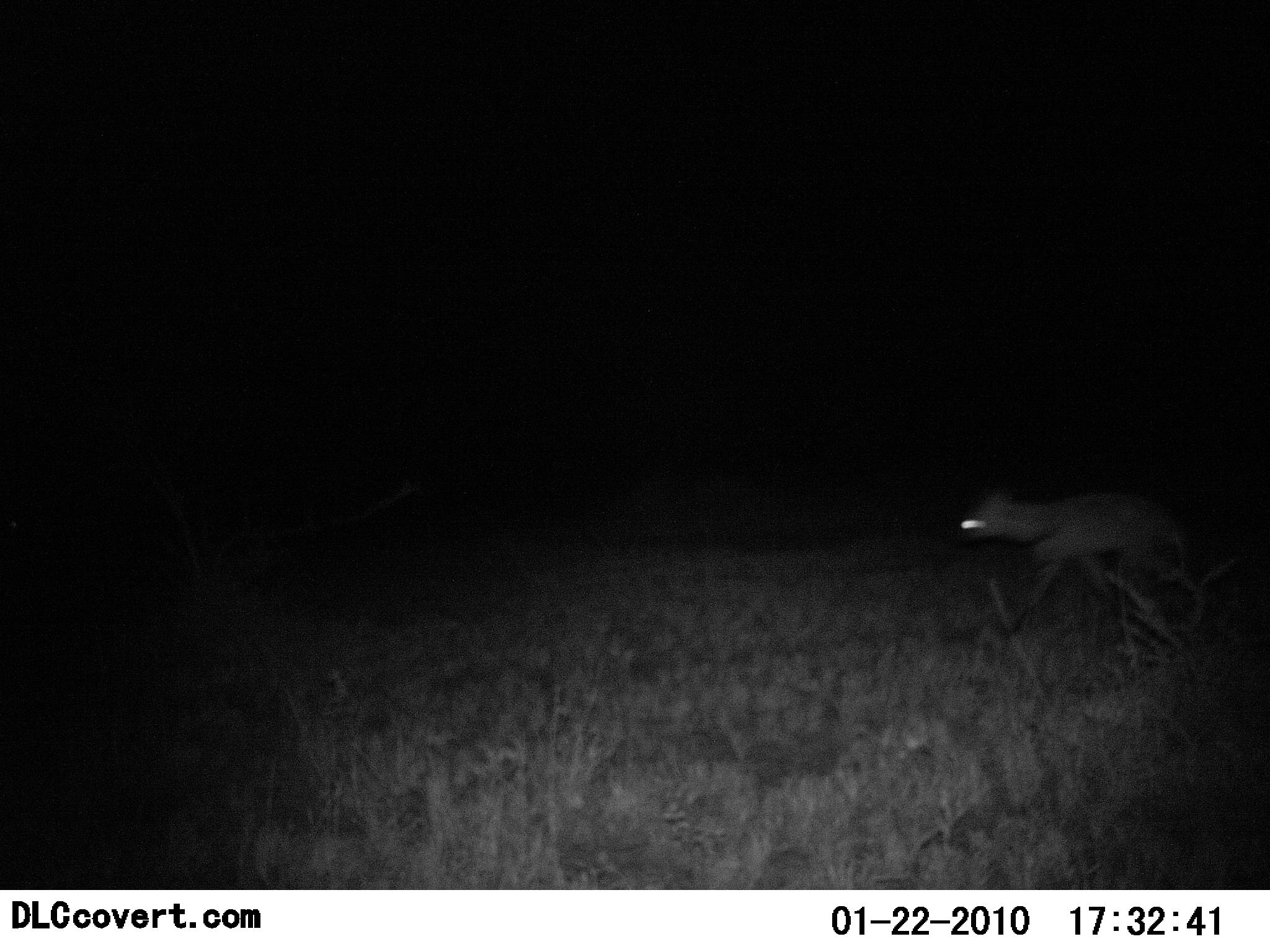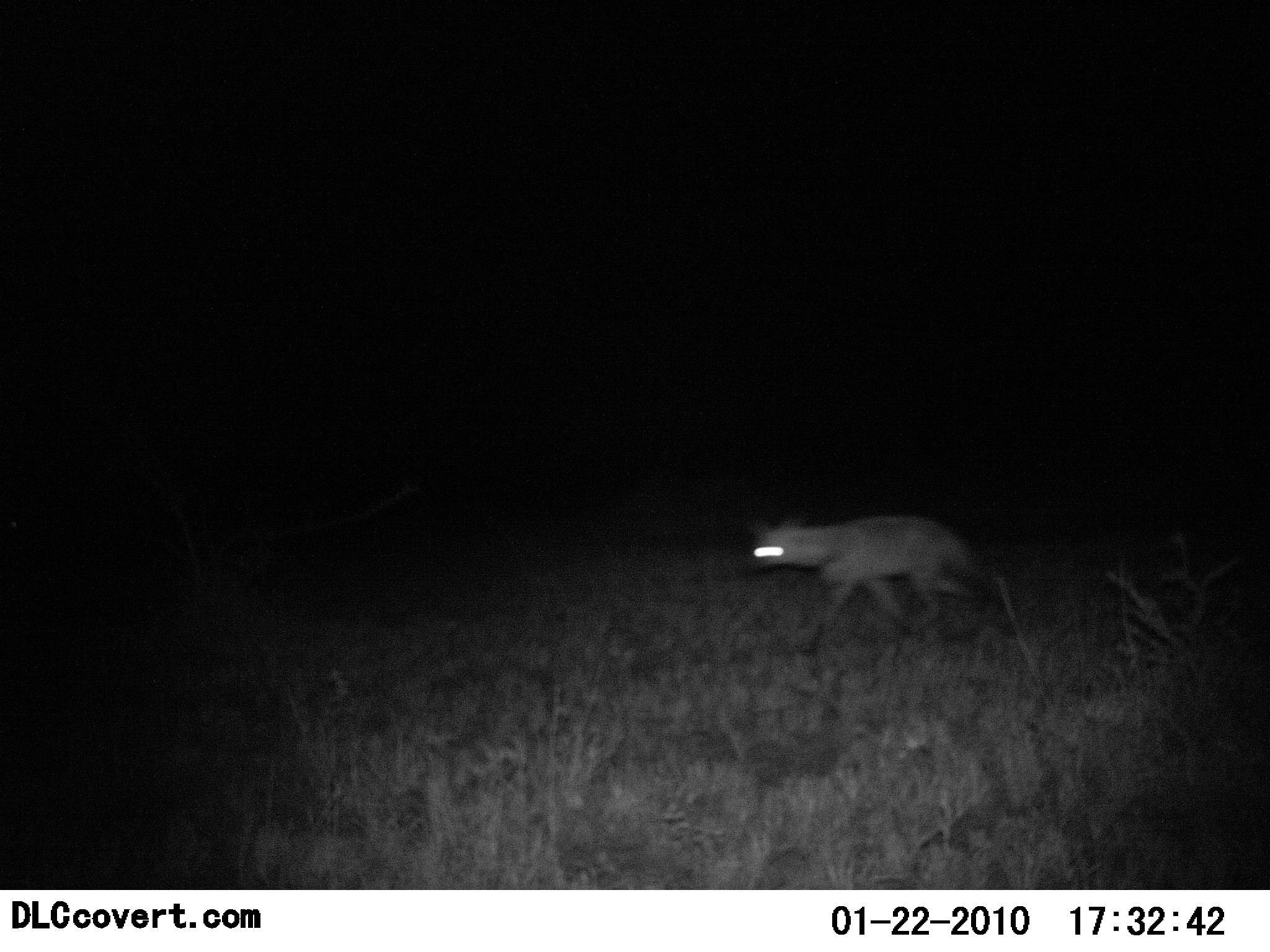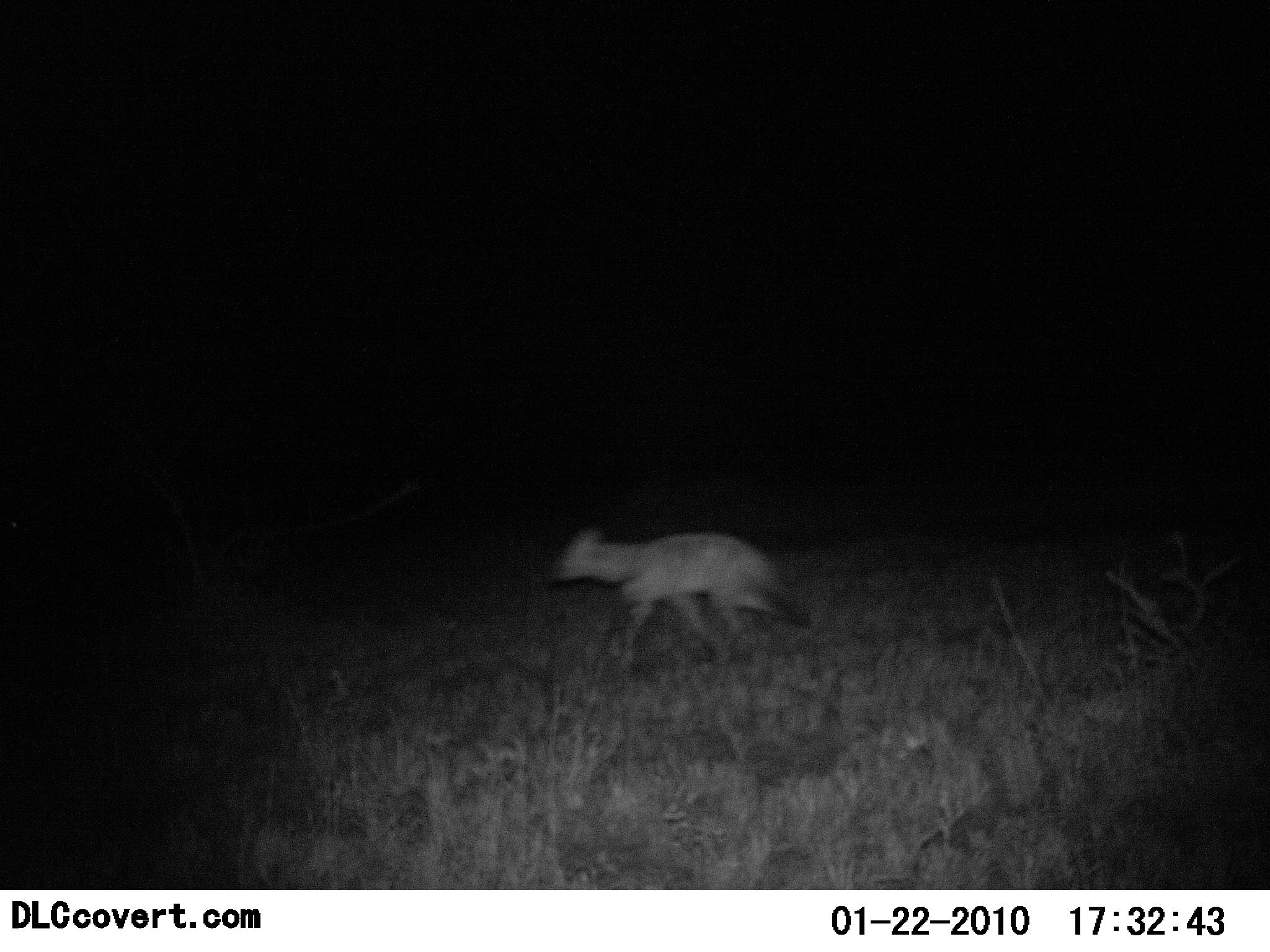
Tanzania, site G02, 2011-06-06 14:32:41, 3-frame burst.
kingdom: Animalia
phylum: Chordata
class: Mammalia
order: Carnivora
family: Hyaenidae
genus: Crocuta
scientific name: Crocuta crocuta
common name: spotted hyena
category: hyenaspotted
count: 1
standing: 0%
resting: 0%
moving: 100%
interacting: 0%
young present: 0%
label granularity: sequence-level